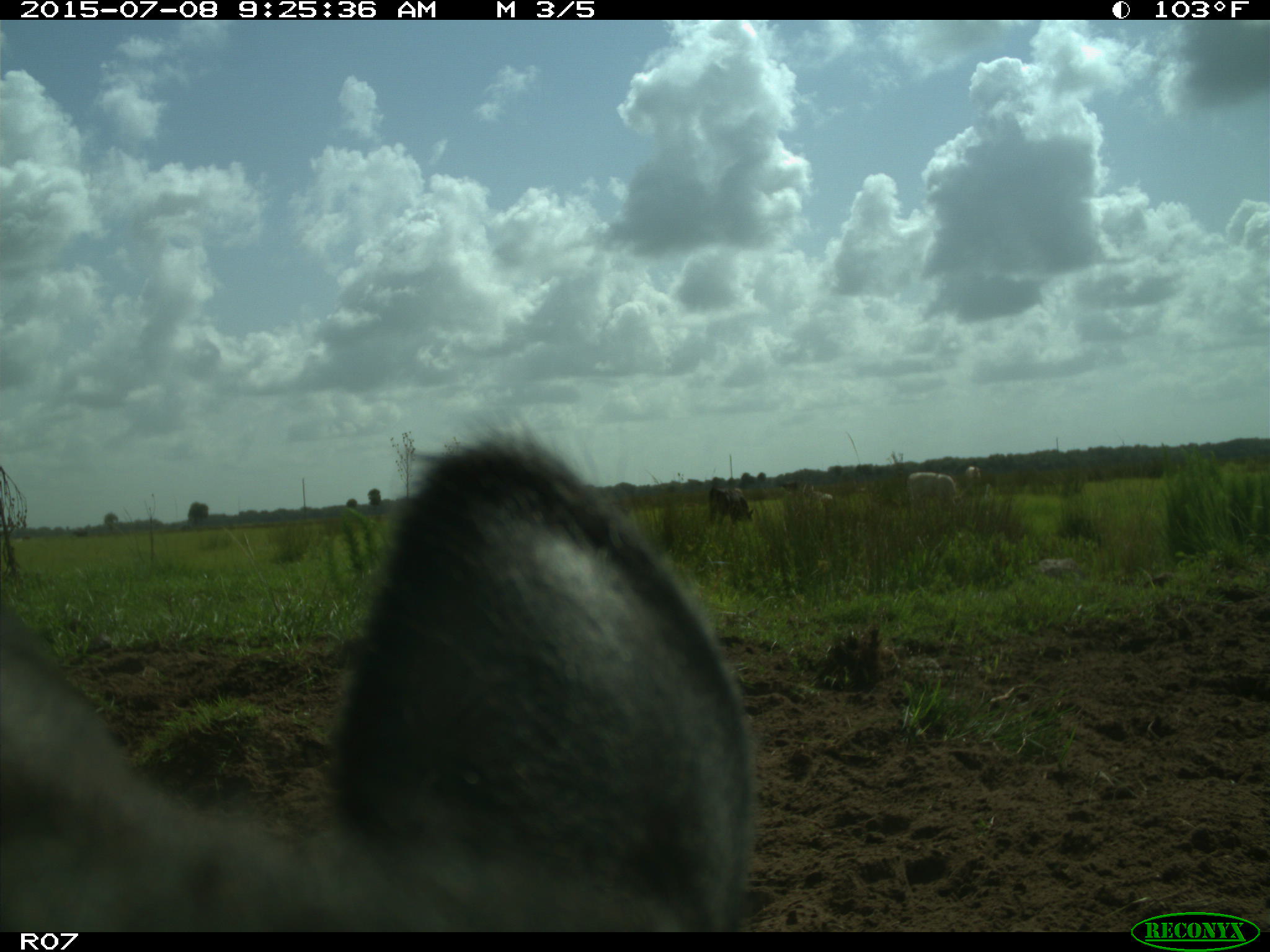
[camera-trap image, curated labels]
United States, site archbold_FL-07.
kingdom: Animalia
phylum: Chordata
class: Mammalia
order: Artiodactyla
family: Bovidae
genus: Bos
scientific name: Bos taurus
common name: domestic cow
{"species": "Bos taurus (domestic cow)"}